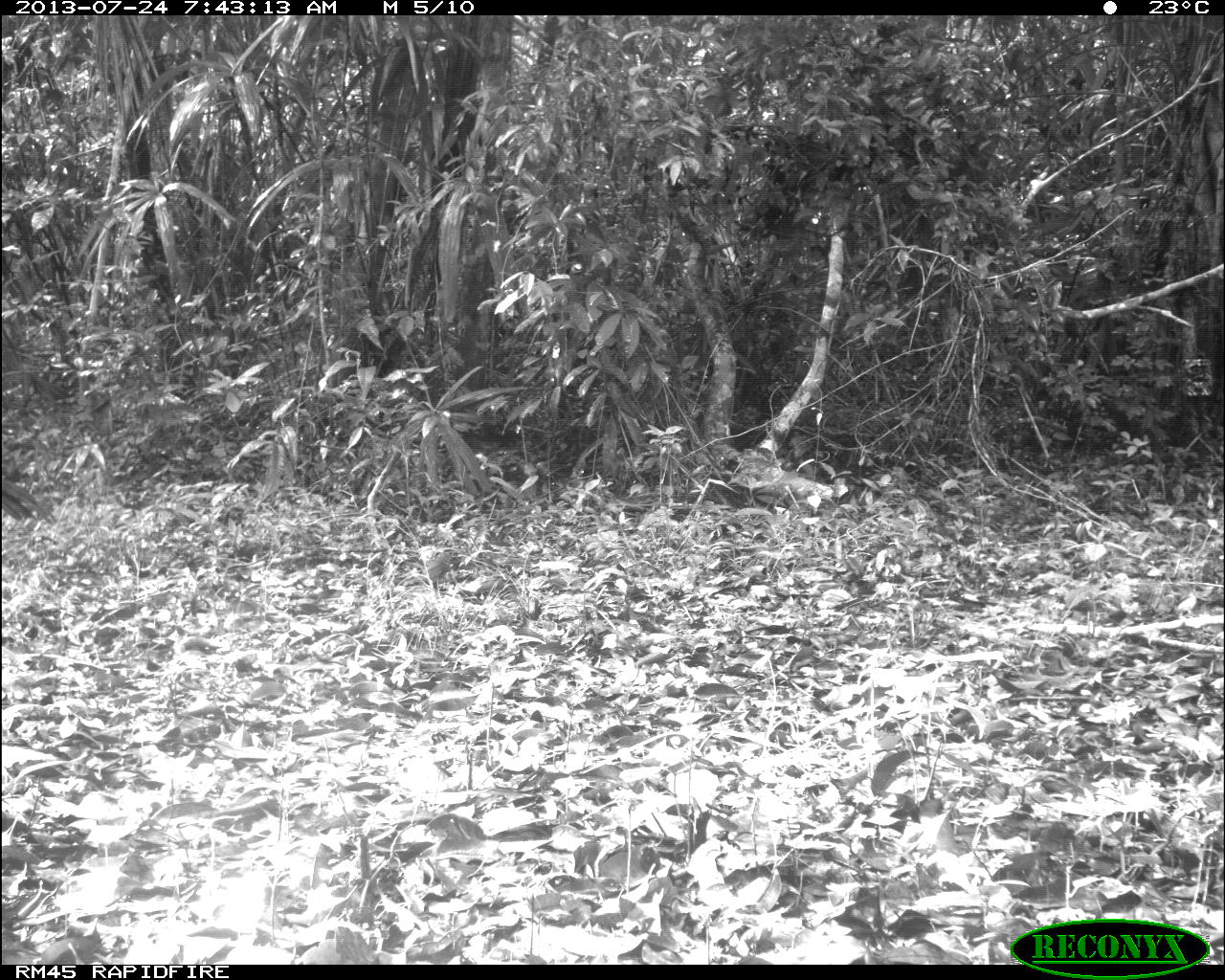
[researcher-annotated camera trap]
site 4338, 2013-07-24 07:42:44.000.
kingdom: Animalia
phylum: Chordata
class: Aves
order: Galliformes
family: Cracidae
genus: Crax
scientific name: Crax rubra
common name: great curassow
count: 1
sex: male